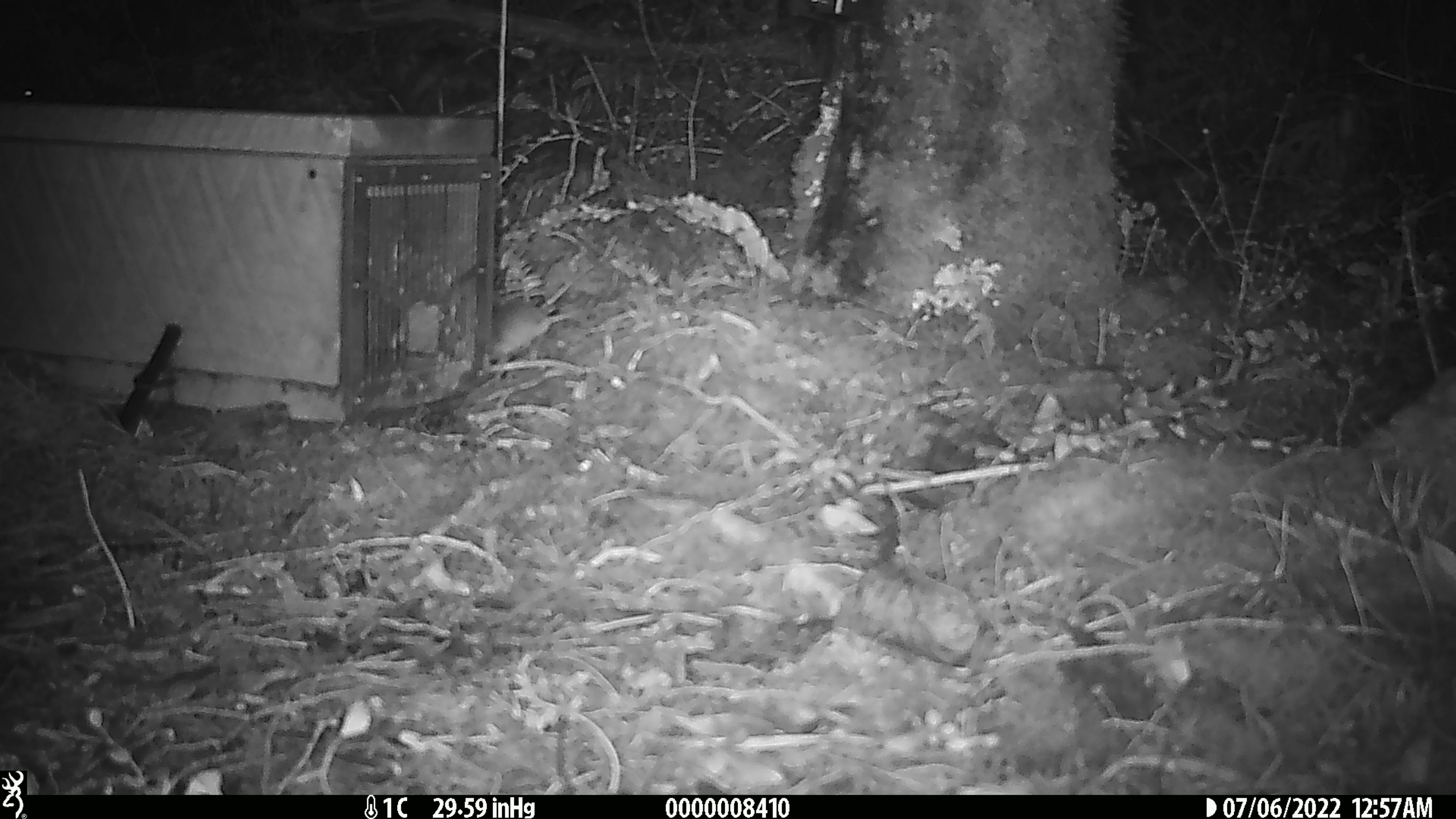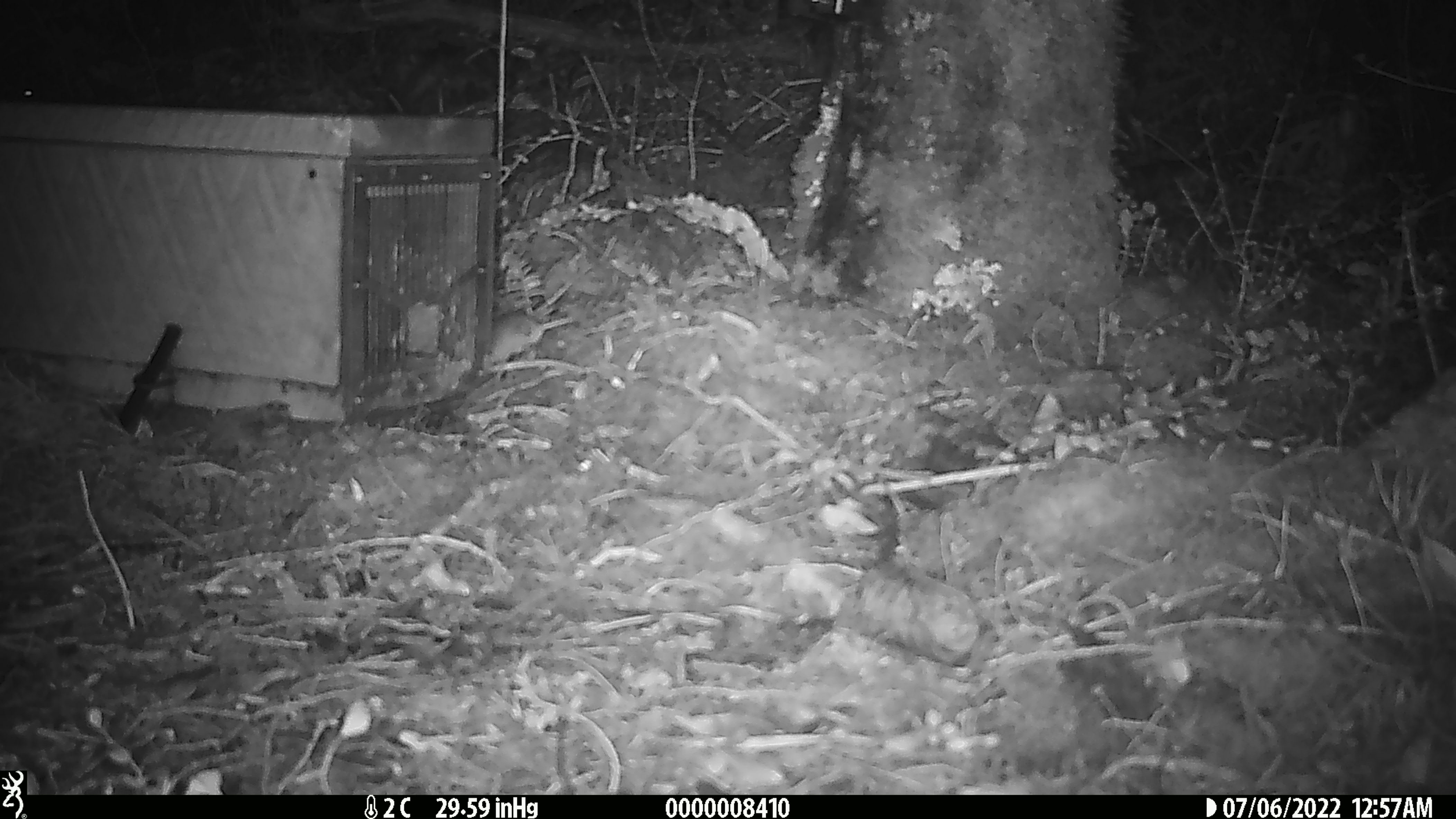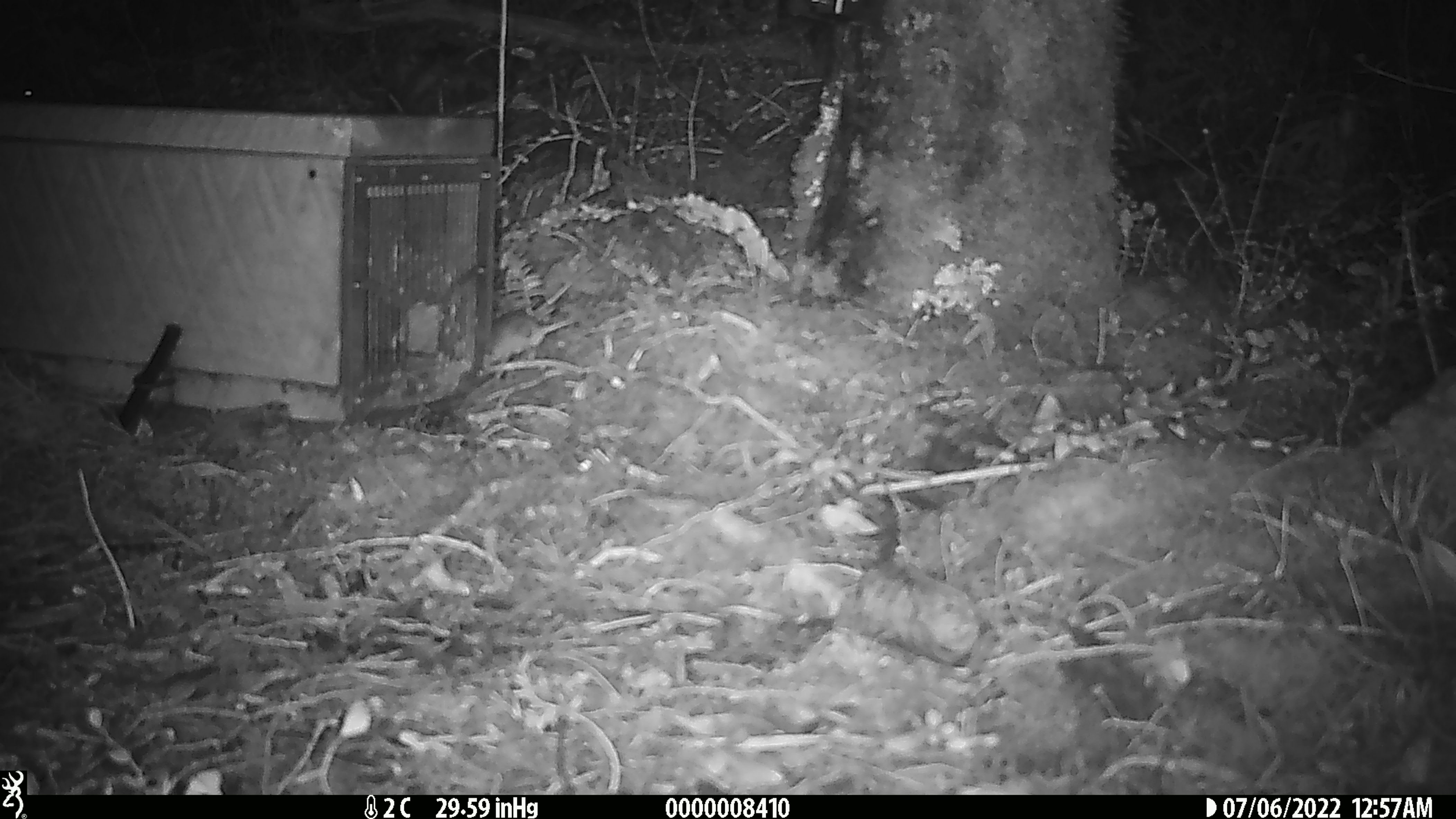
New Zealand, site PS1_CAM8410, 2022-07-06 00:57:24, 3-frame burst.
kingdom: Animalia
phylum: Chordata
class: Mammalia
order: Rodentia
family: Muridae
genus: Mus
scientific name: Mus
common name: mouse